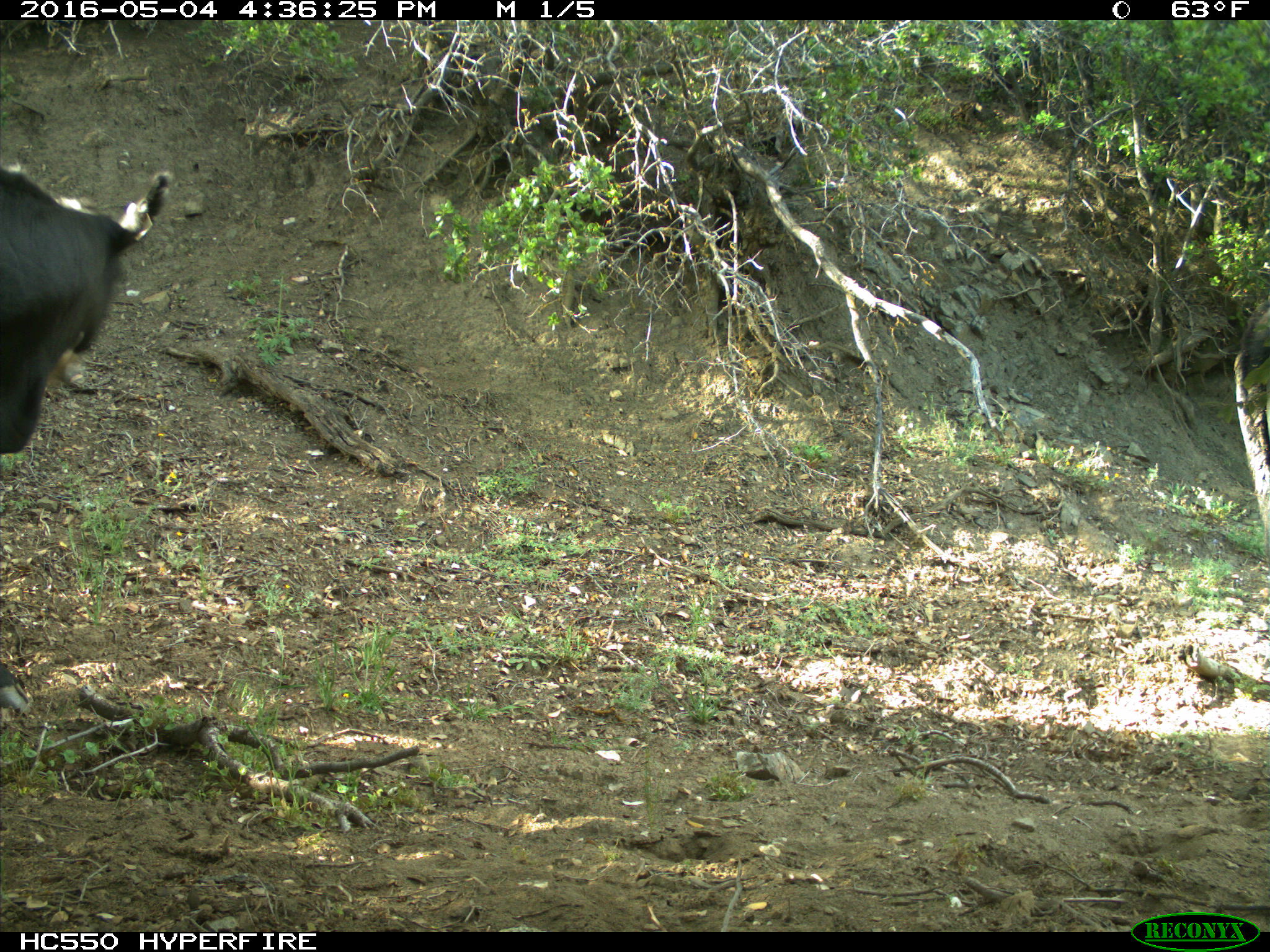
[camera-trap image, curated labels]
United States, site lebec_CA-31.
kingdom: Animalia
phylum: Chordata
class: Mammalia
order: Artiodactyla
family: Bovidae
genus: Bos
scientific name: Bos taurus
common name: domestic cow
Bos taurus (domestic cow).